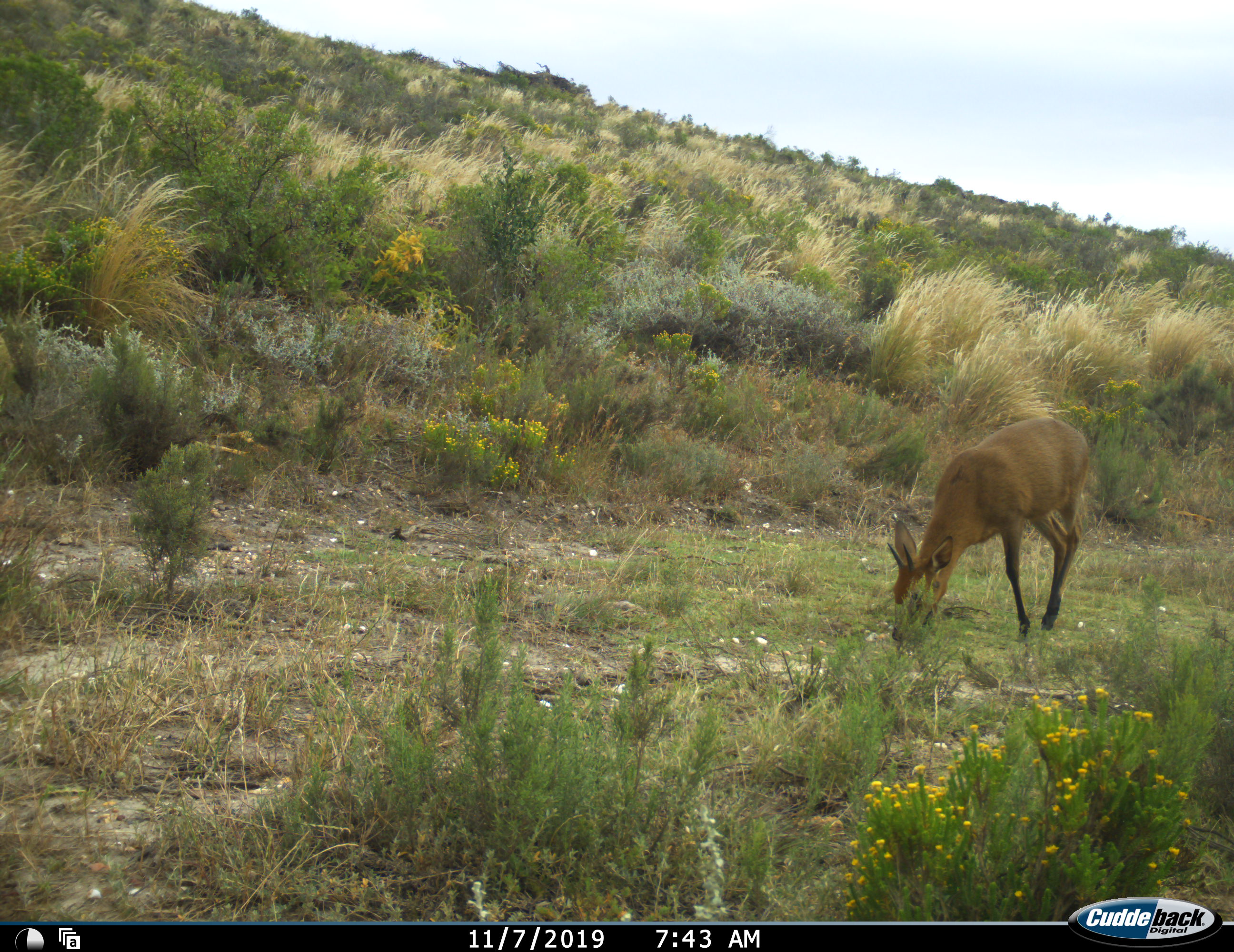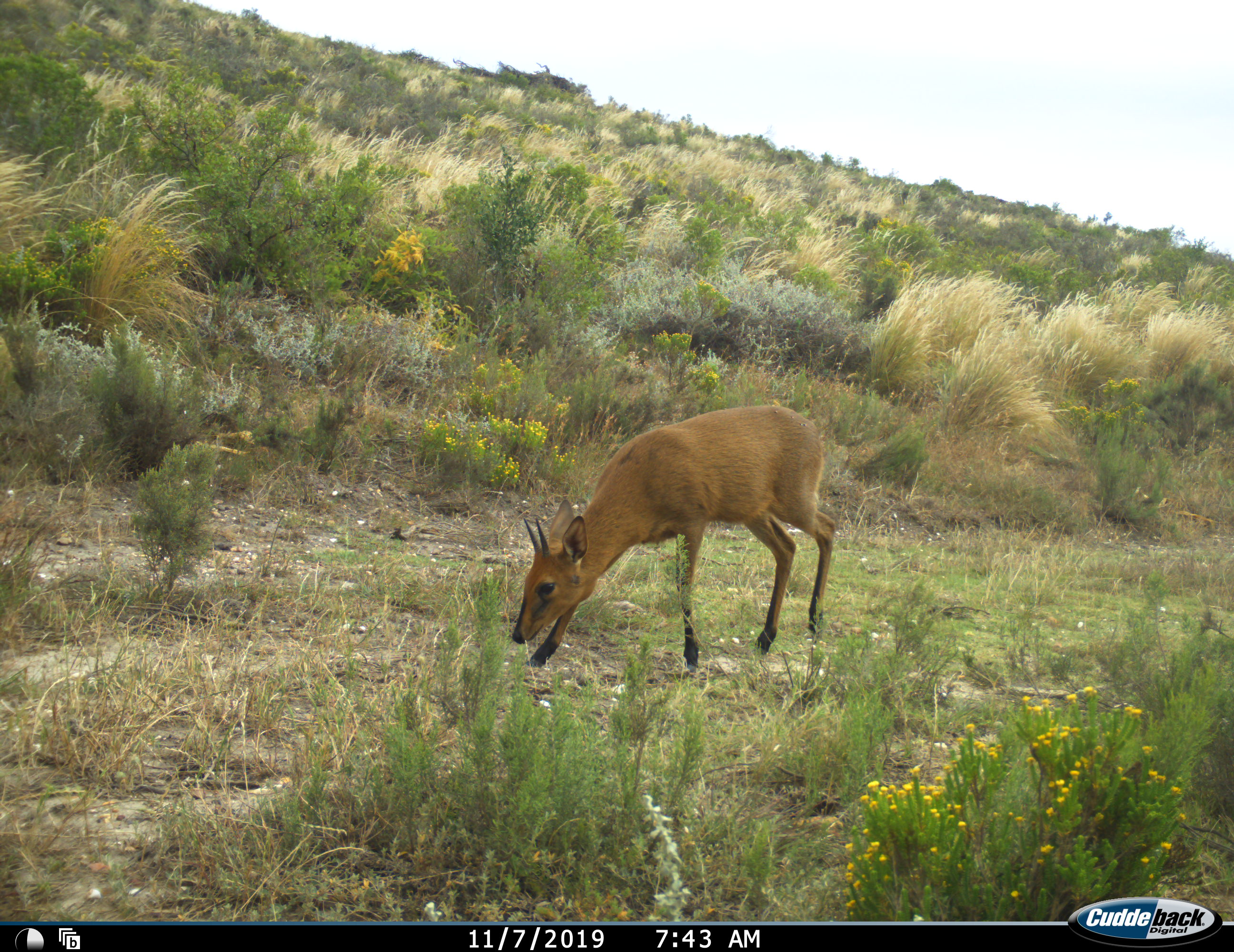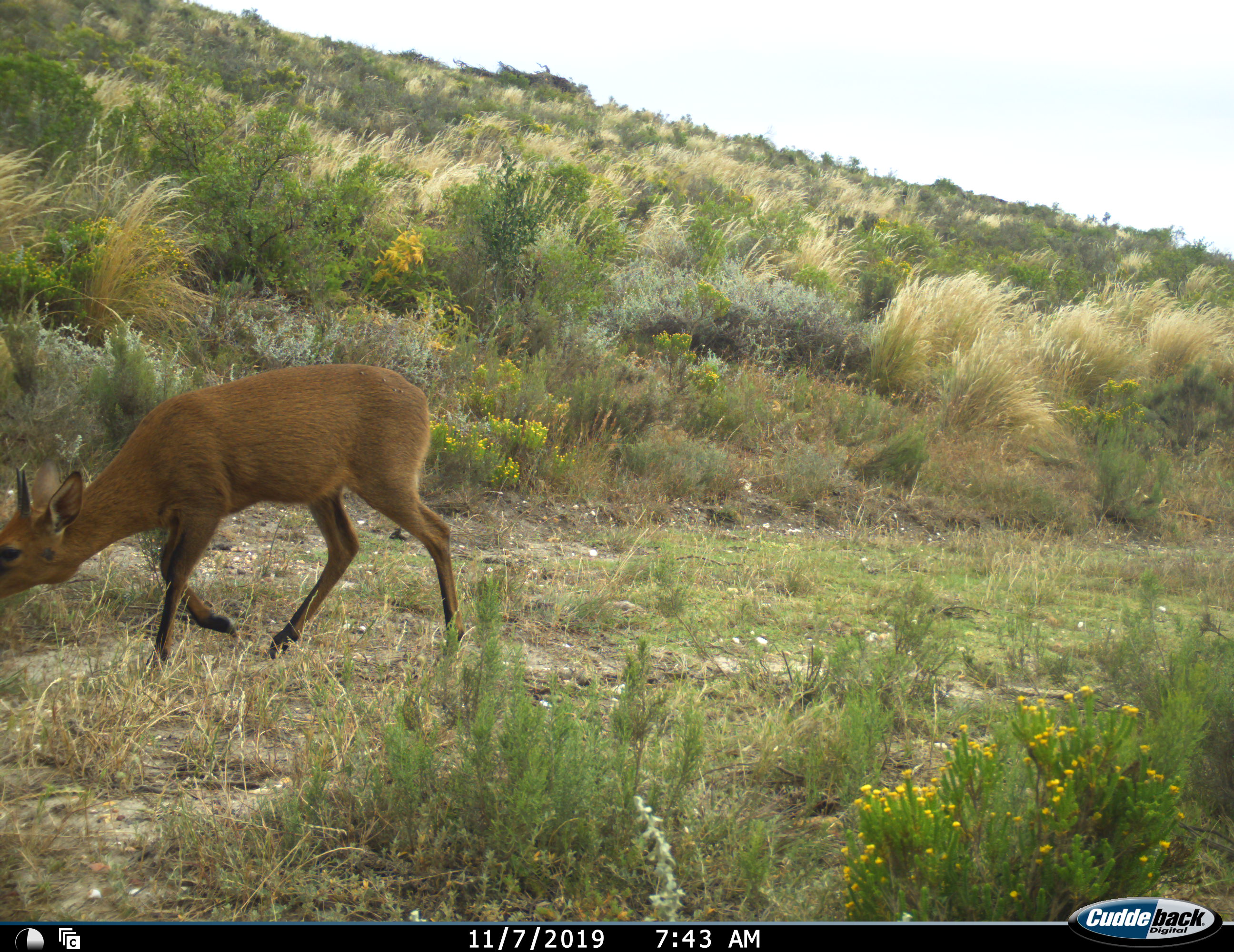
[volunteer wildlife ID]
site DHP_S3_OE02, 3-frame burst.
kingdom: Animalia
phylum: Chordata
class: Mammalia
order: Artiodactyla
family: Bovidae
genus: Sylvicapra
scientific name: Sylvicapra grimmia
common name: common duiker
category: duikercommongrey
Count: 1.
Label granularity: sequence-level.